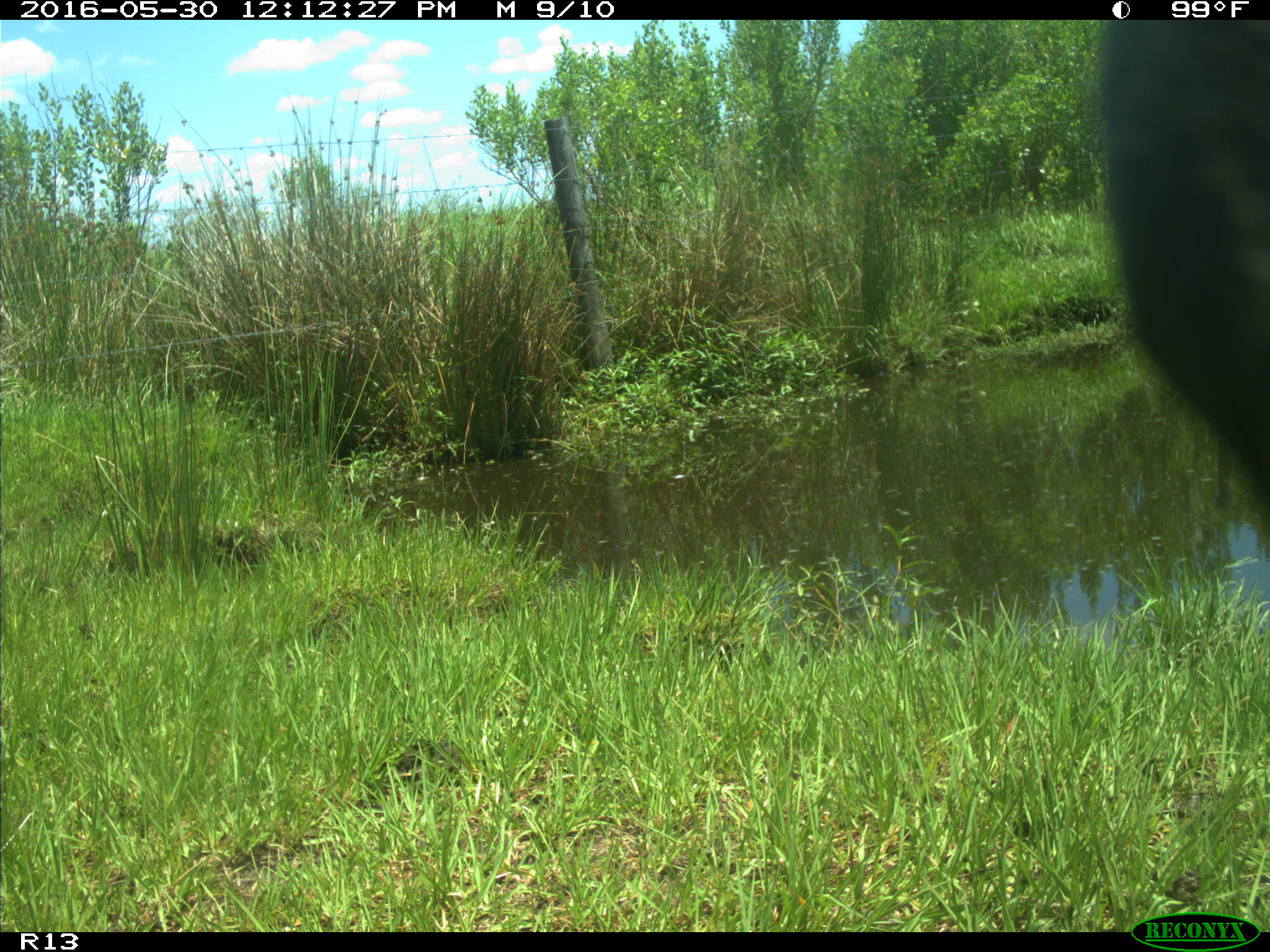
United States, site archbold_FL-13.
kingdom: Animalia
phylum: Chordata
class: Mammalia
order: Artiodactyla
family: Bovidae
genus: Bos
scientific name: Bos taurus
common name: domestic cow